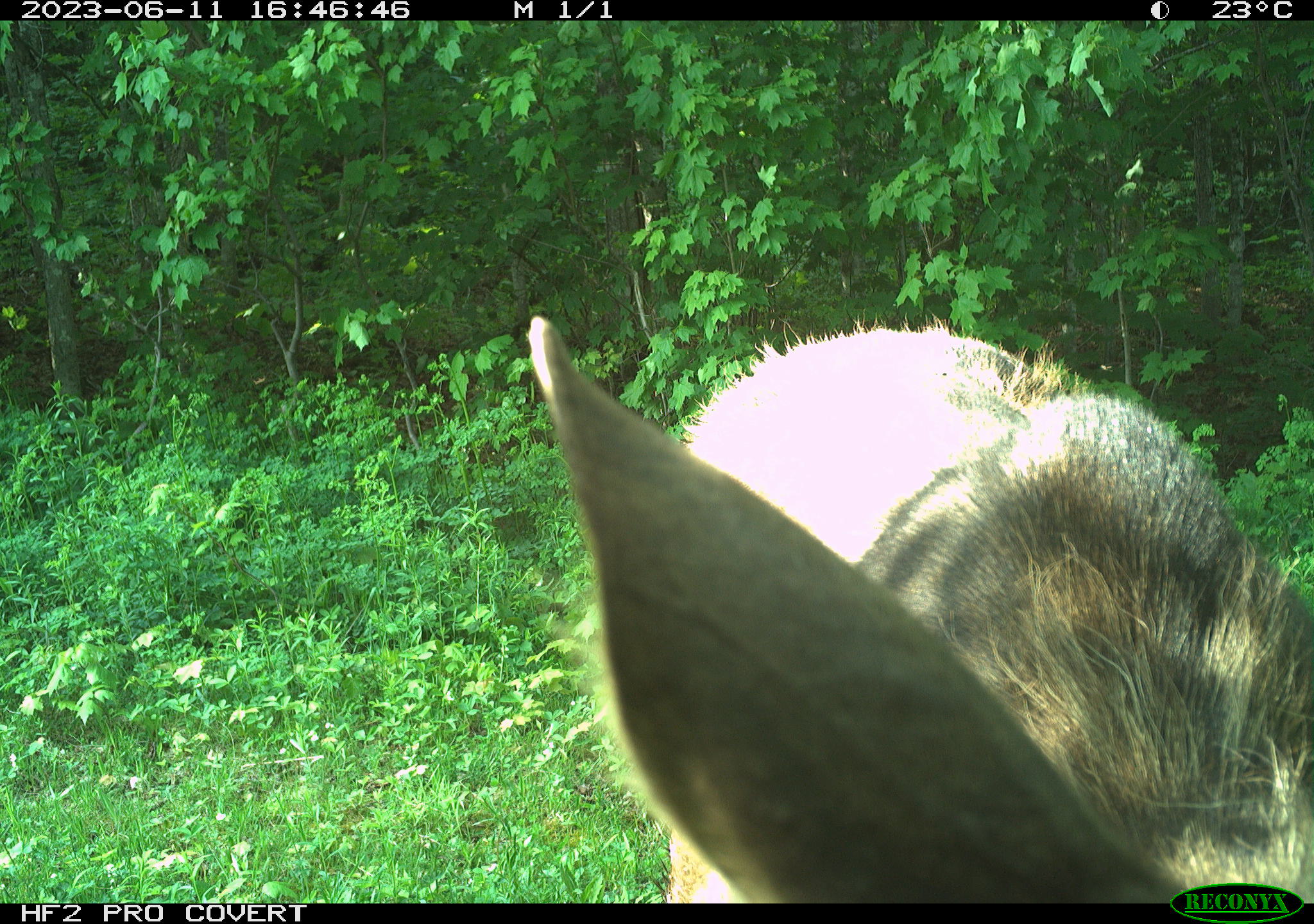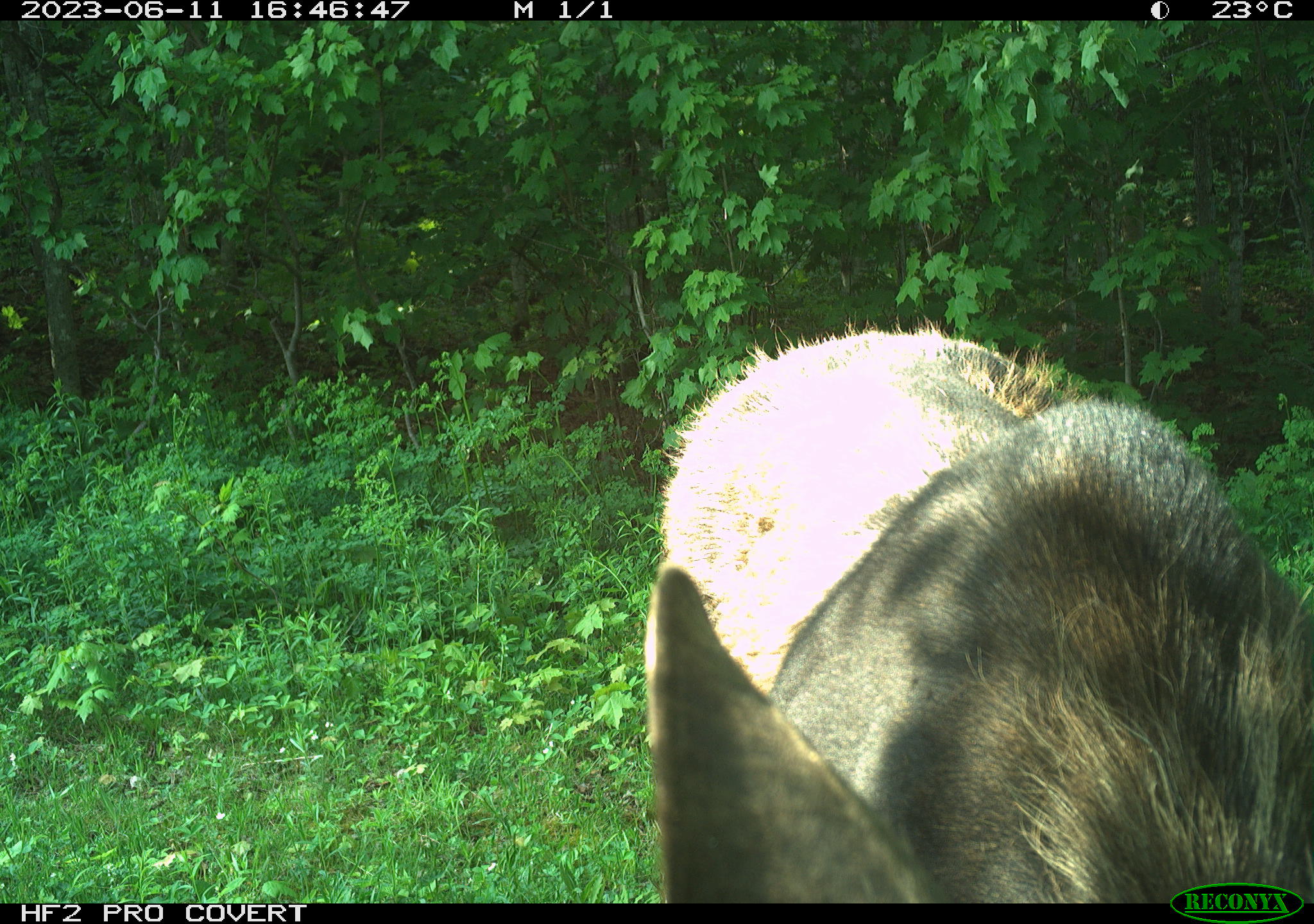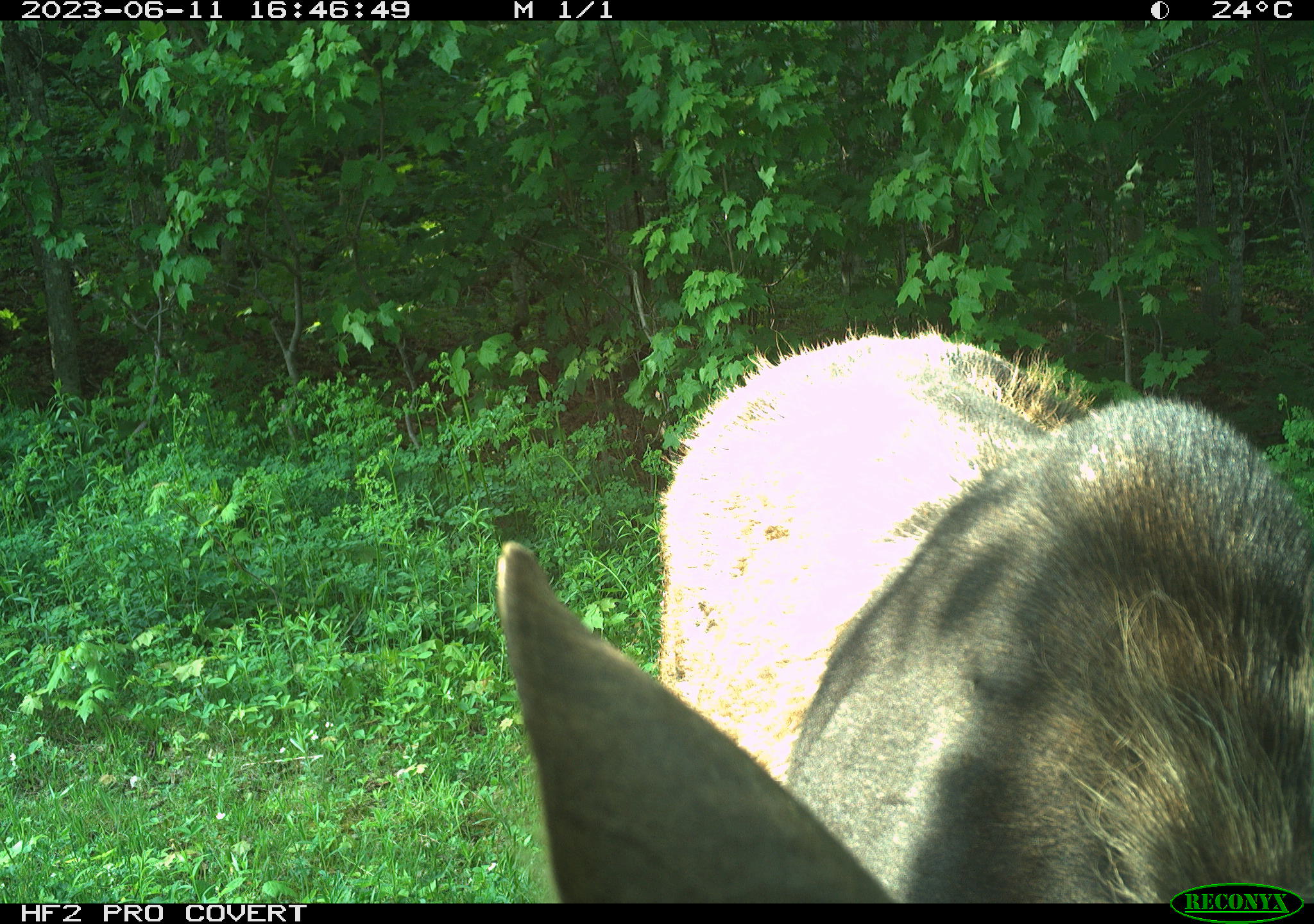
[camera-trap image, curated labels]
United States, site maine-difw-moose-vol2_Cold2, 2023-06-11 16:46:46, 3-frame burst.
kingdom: Animalia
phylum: Chordata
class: Mammalia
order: Artiodactyla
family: Cervidae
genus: Alces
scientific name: Alces alces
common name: moose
Moose (Alces alces).